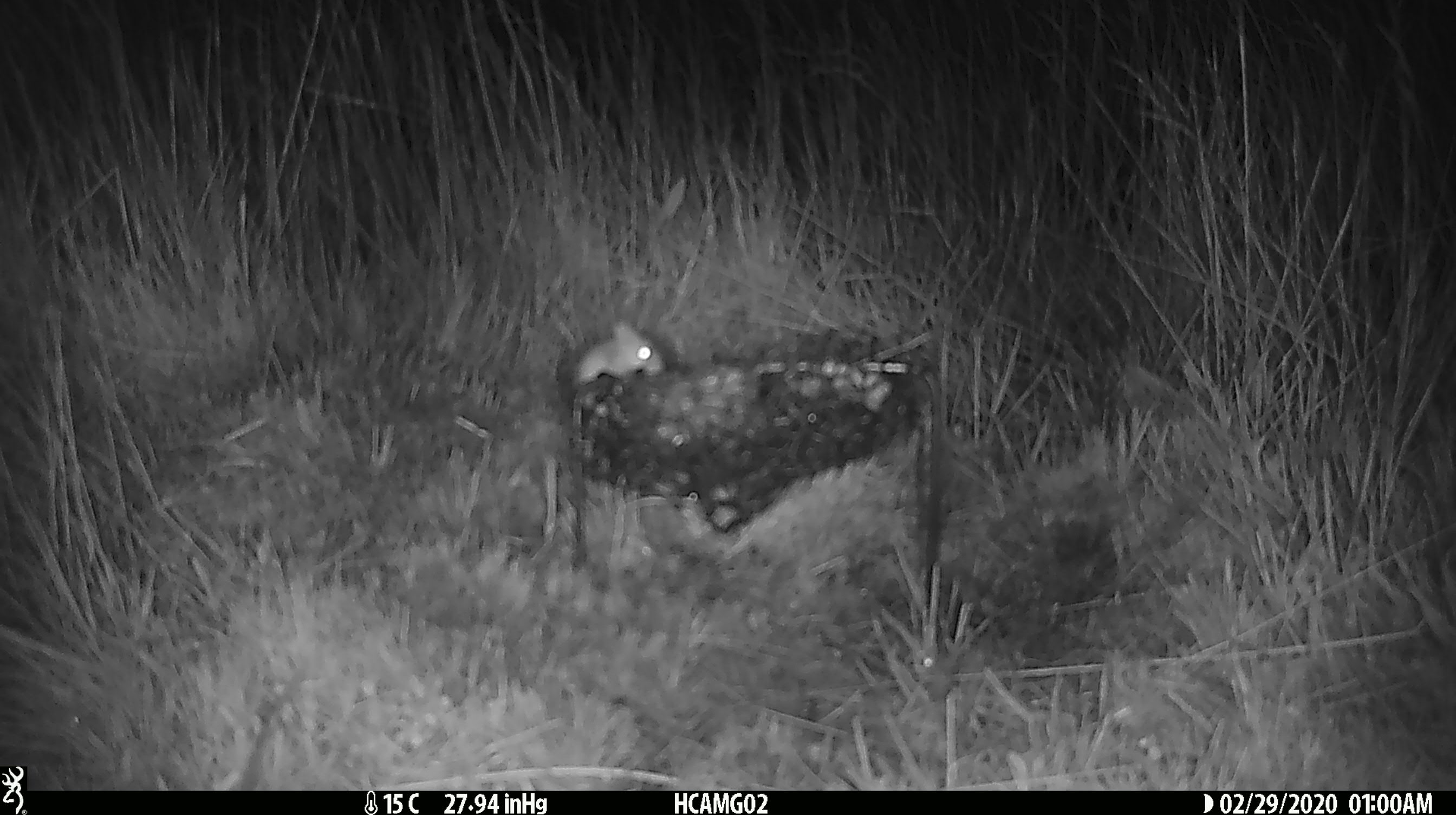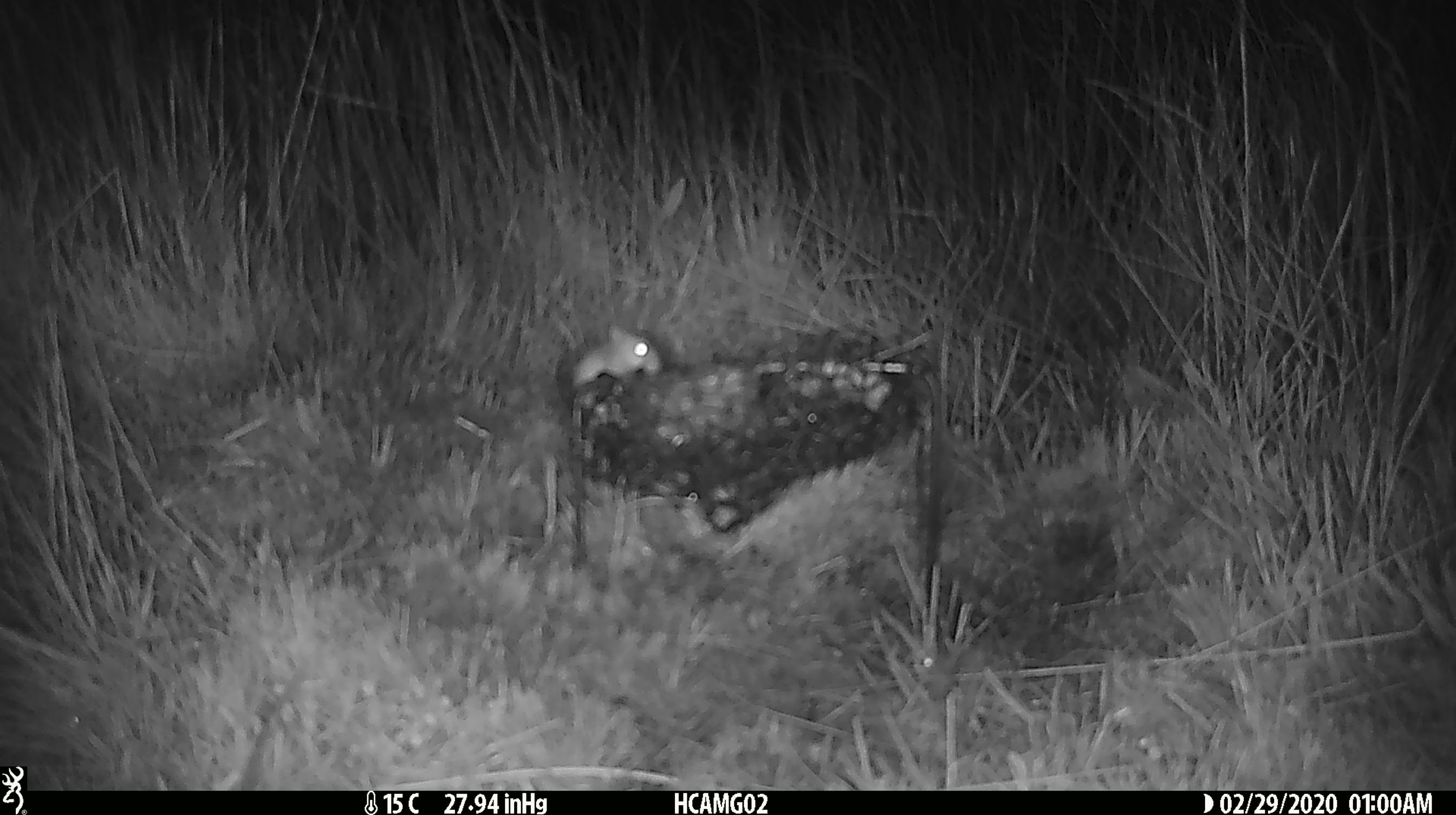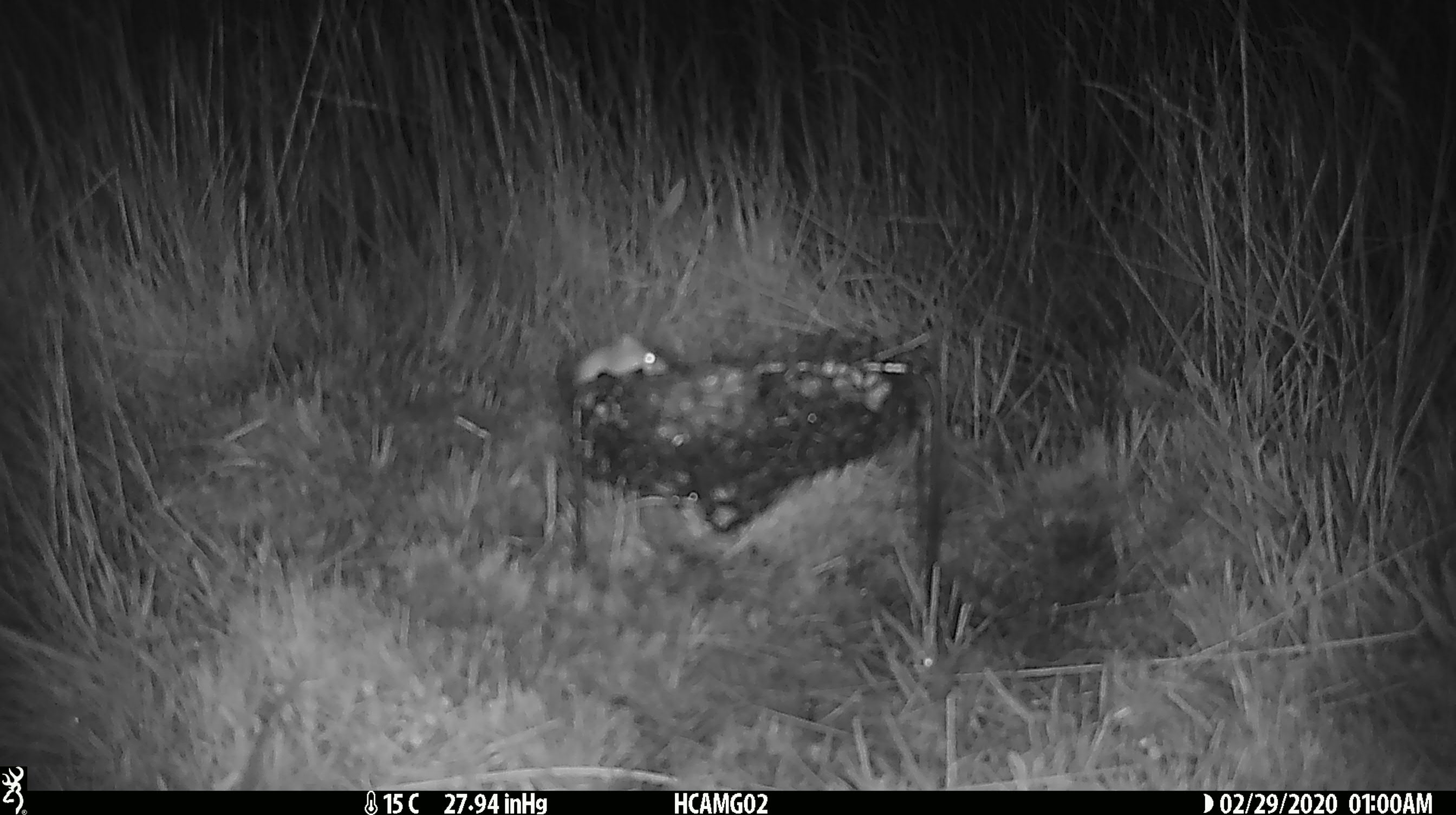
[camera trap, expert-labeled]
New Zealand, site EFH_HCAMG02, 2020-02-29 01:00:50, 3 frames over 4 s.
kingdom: Animalia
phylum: Chordata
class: Mammalia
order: Rodentia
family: Muridae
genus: Mus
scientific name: Mus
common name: mouse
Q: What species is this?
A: Mouse (Mus).